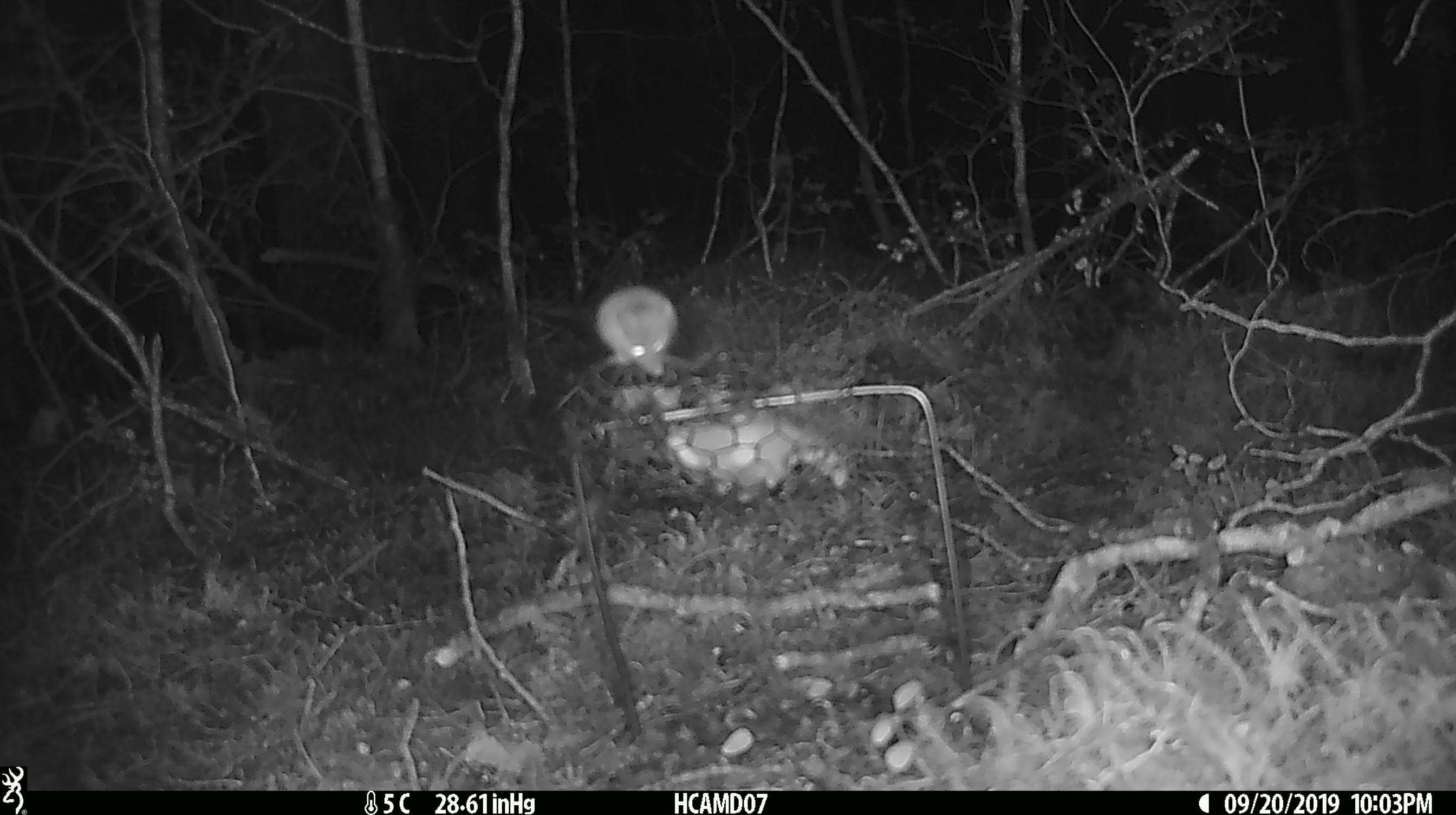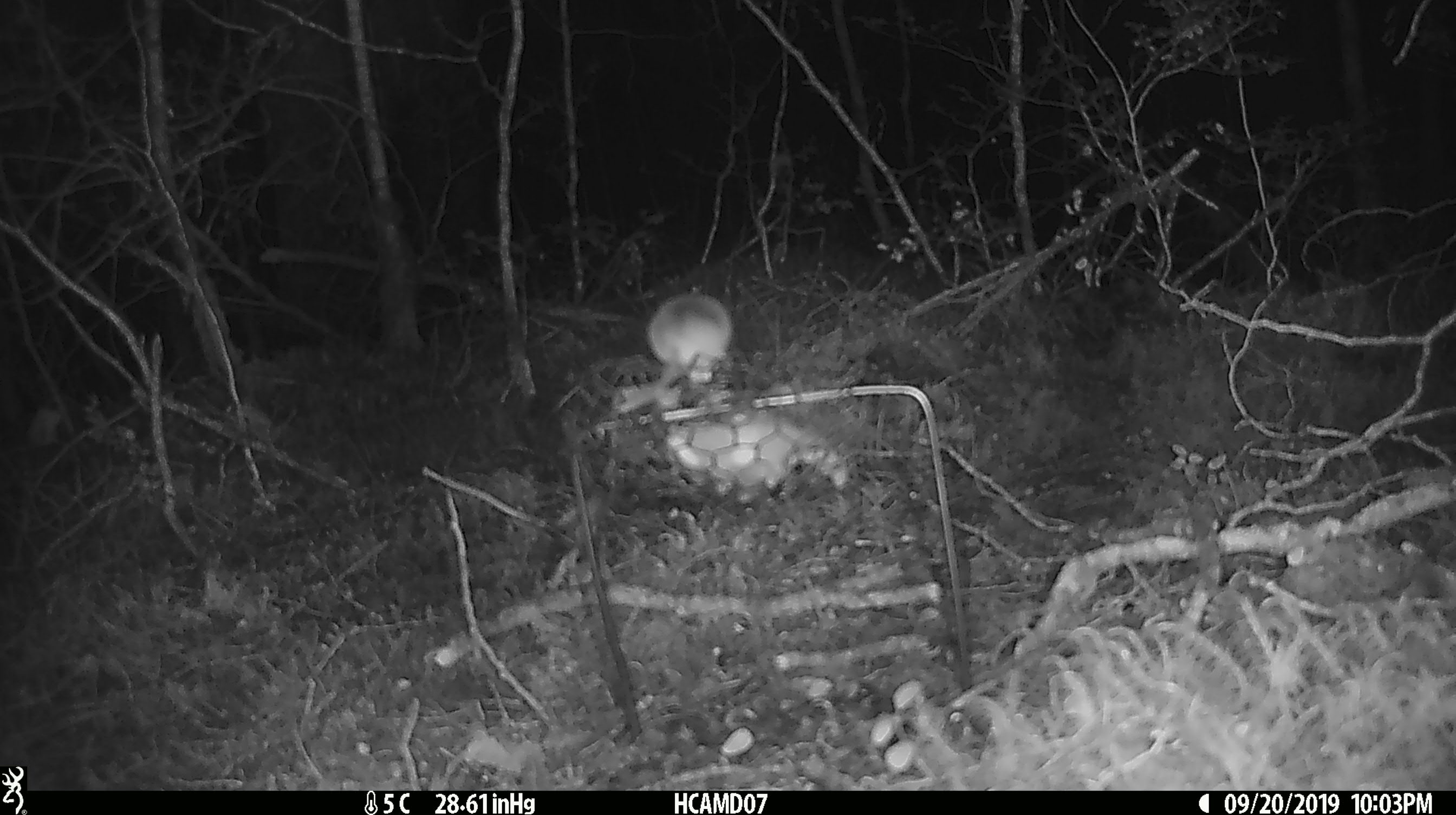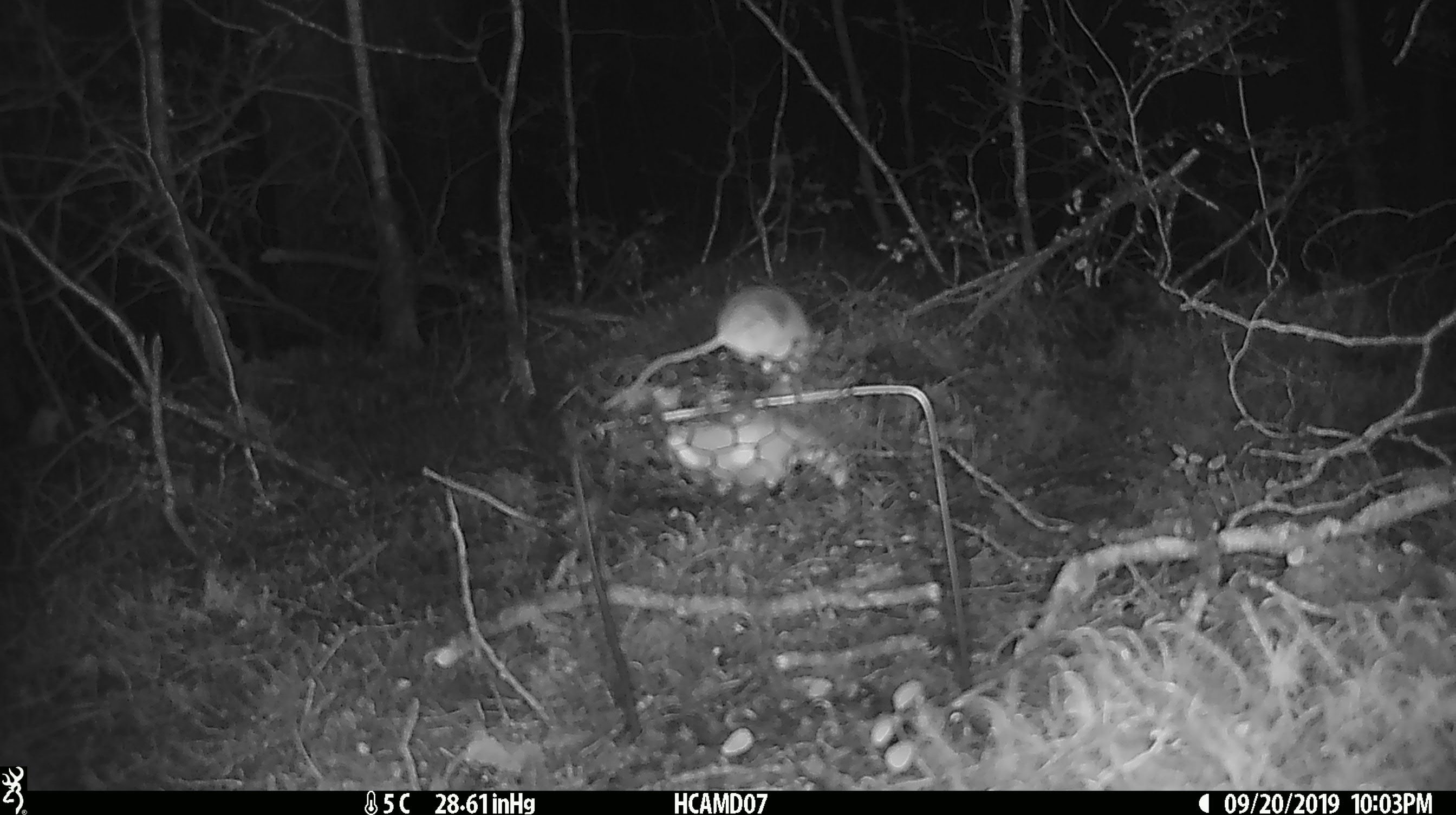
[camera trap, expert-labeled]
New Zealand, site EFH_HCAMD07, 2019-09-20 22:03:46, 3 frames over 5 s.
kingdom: Animalia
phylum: Chordata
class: Mammalia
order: Rodentia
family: Muridae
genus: Mus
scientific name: Mus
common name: mouse